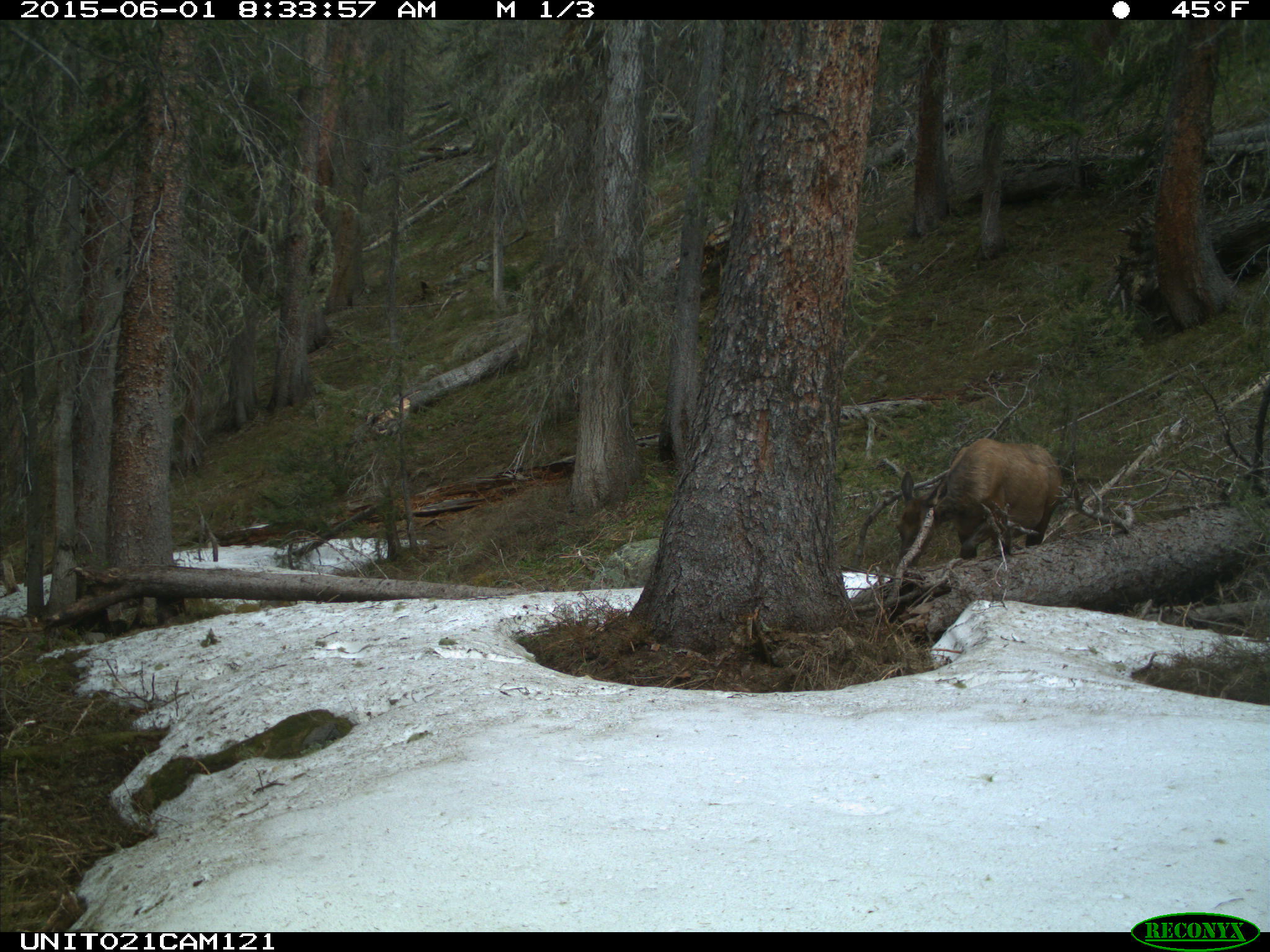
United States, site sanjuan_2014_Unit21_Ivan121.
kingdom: Animalia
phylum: Chordata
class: Mammalia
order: Artiodactyla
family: Cervidae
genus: Cervus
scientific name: Cervus elaphus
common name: red deer